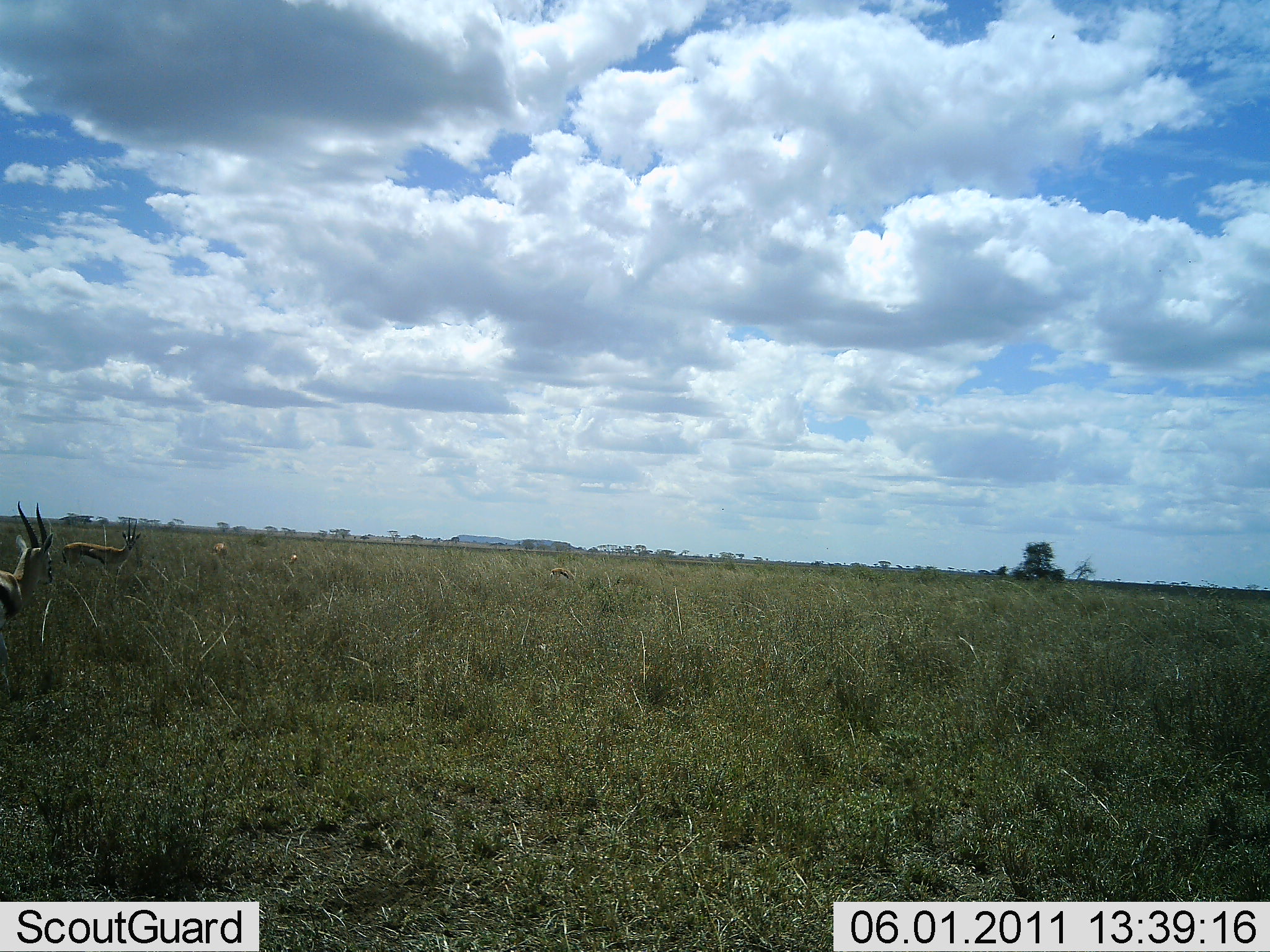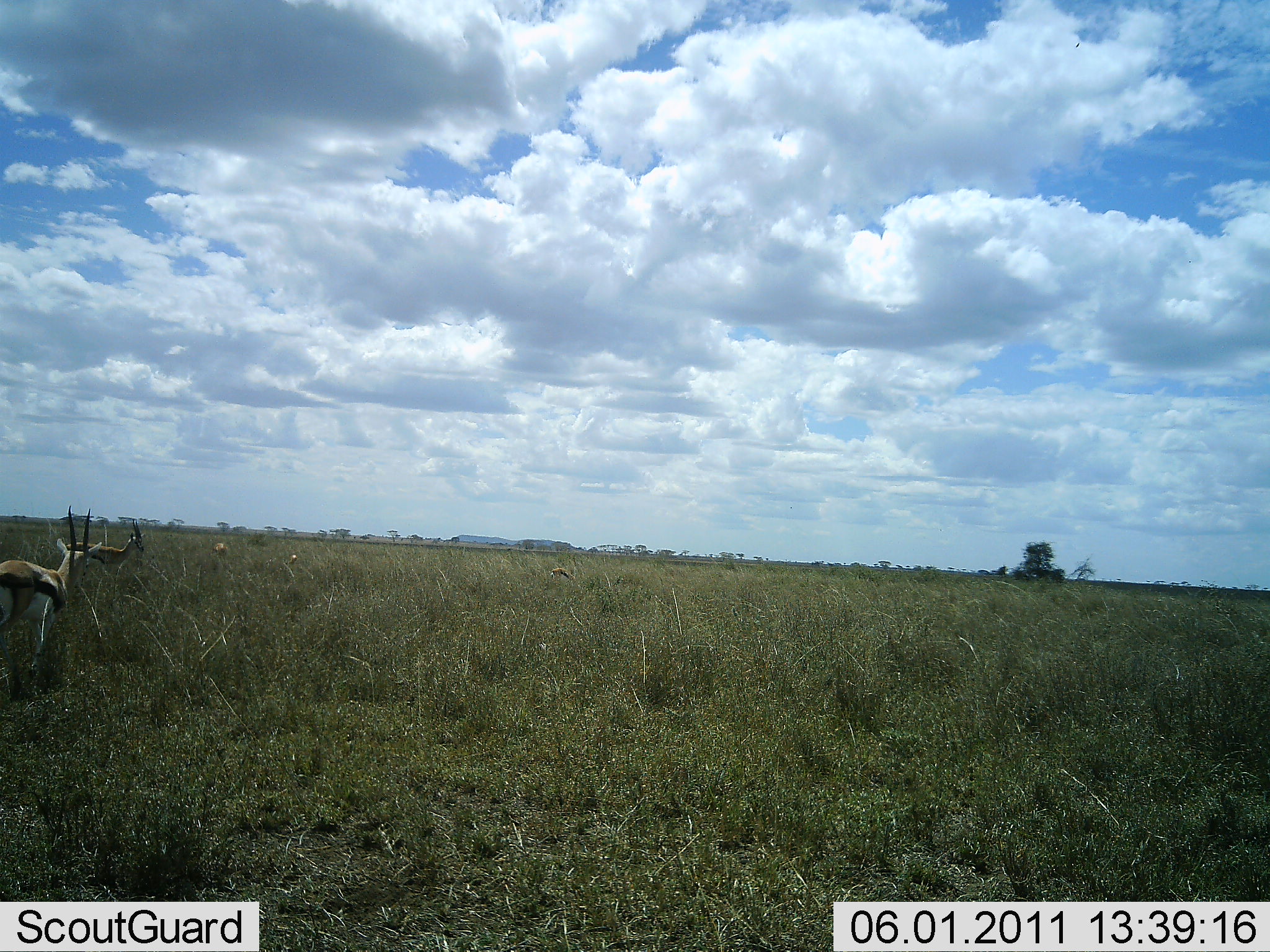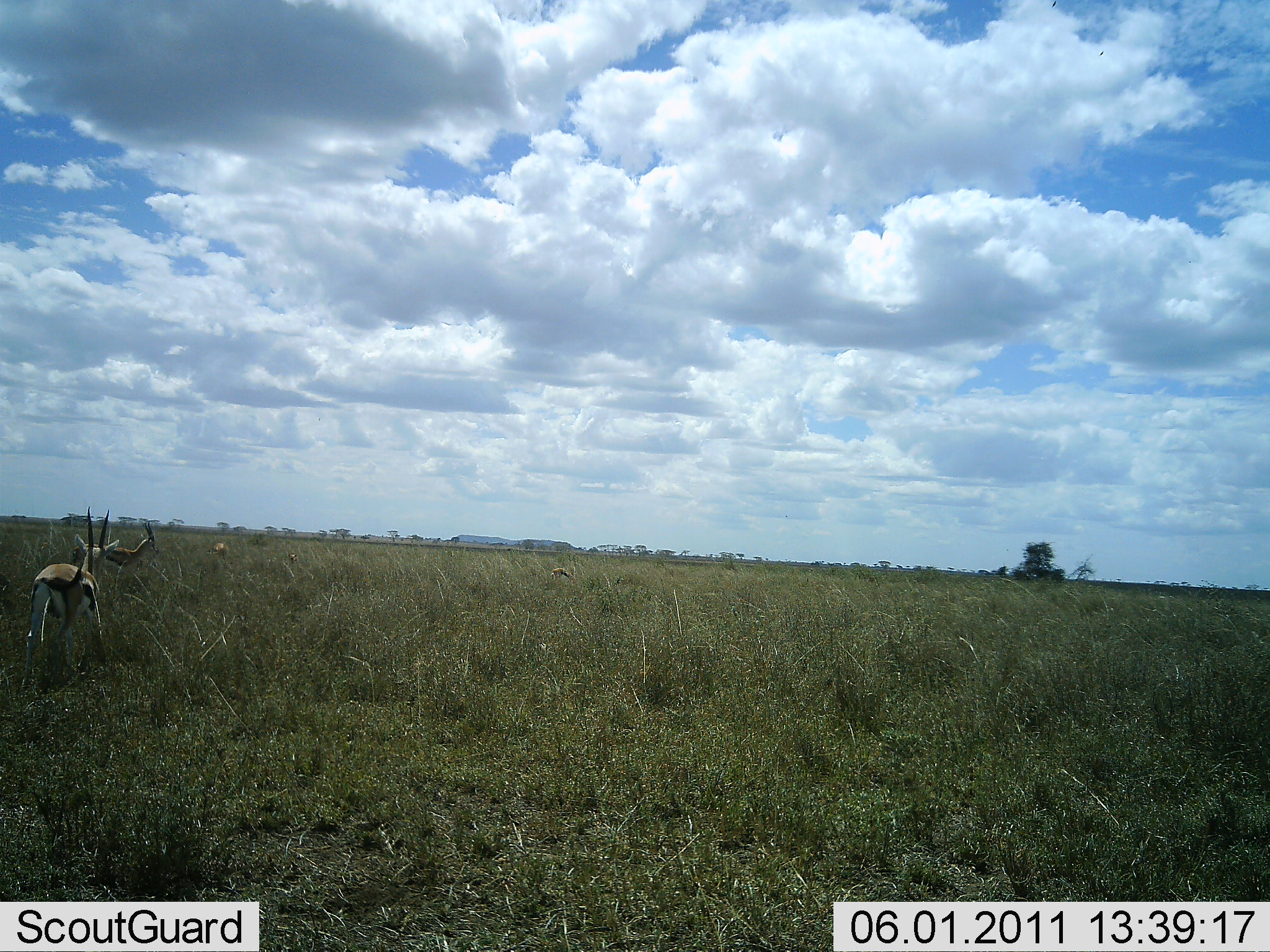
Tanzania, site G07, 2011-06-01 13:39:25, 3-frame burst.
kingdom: Animalia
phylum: Chordata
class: Mammalia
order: Artiodactyla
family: Bovidae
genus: Eudorcas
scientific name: Eudorcas thomsonii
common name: thomson's gazelle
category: gazellethomsons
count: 2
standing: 27%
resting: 0%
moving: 91%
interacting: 0%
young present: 0%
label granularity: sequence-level